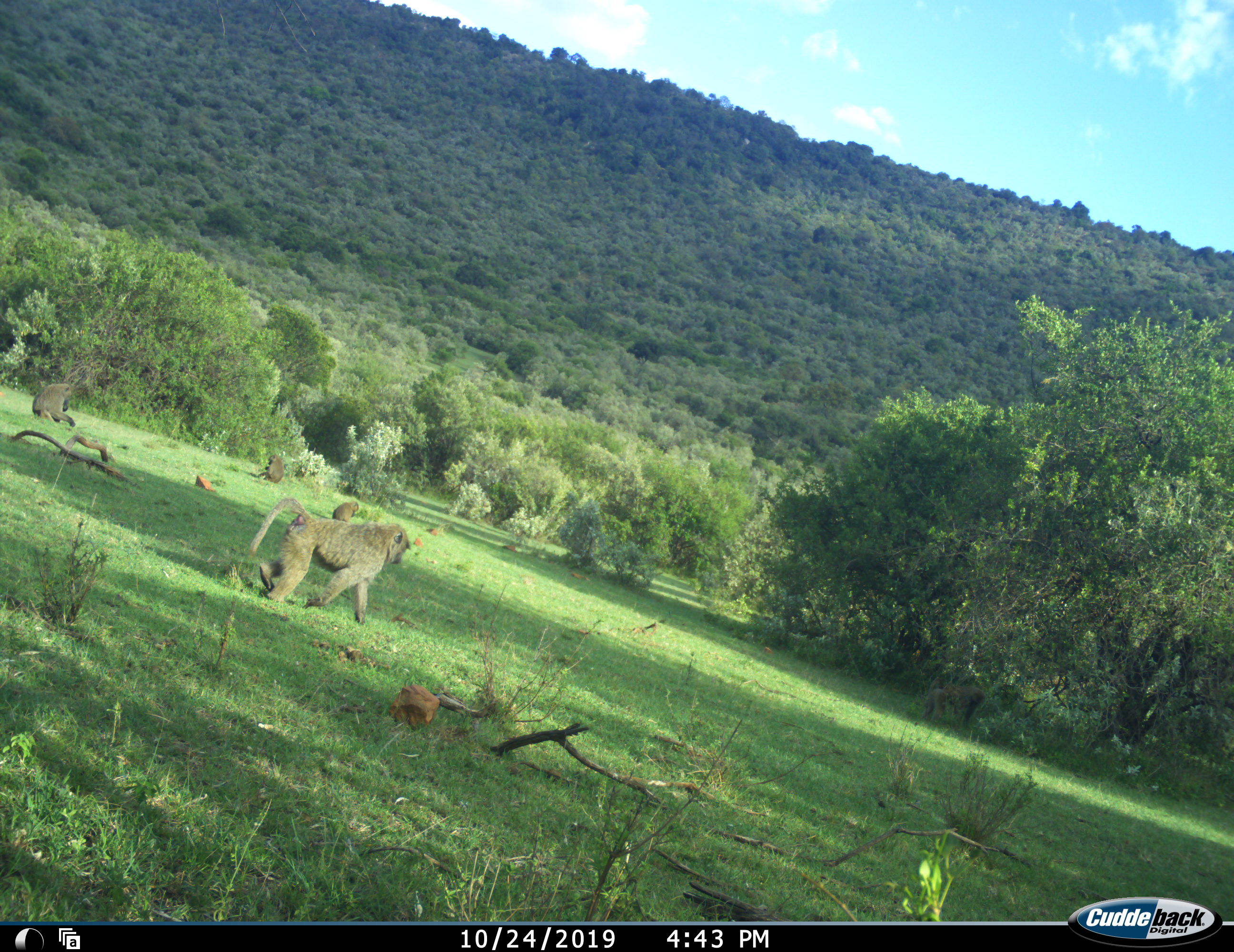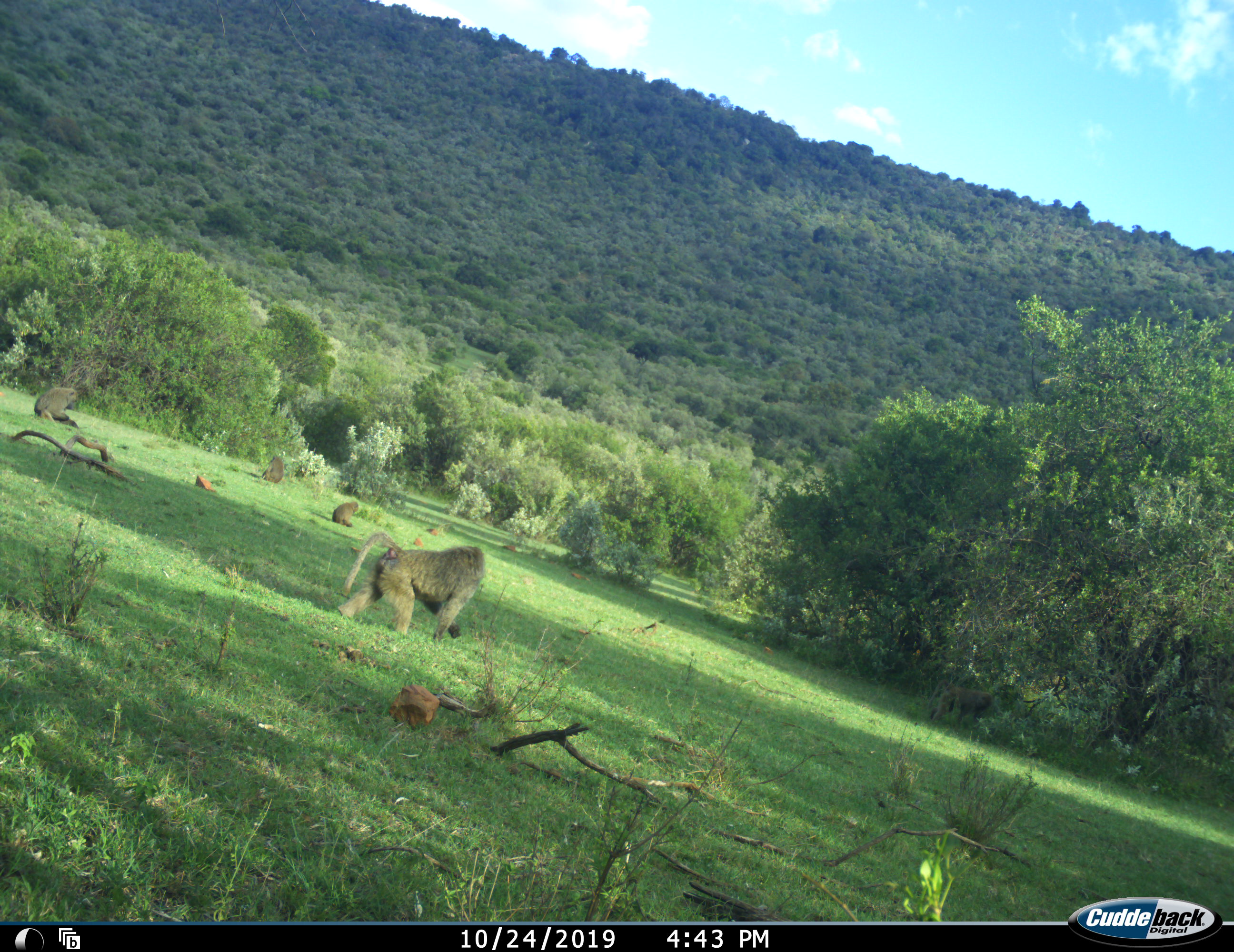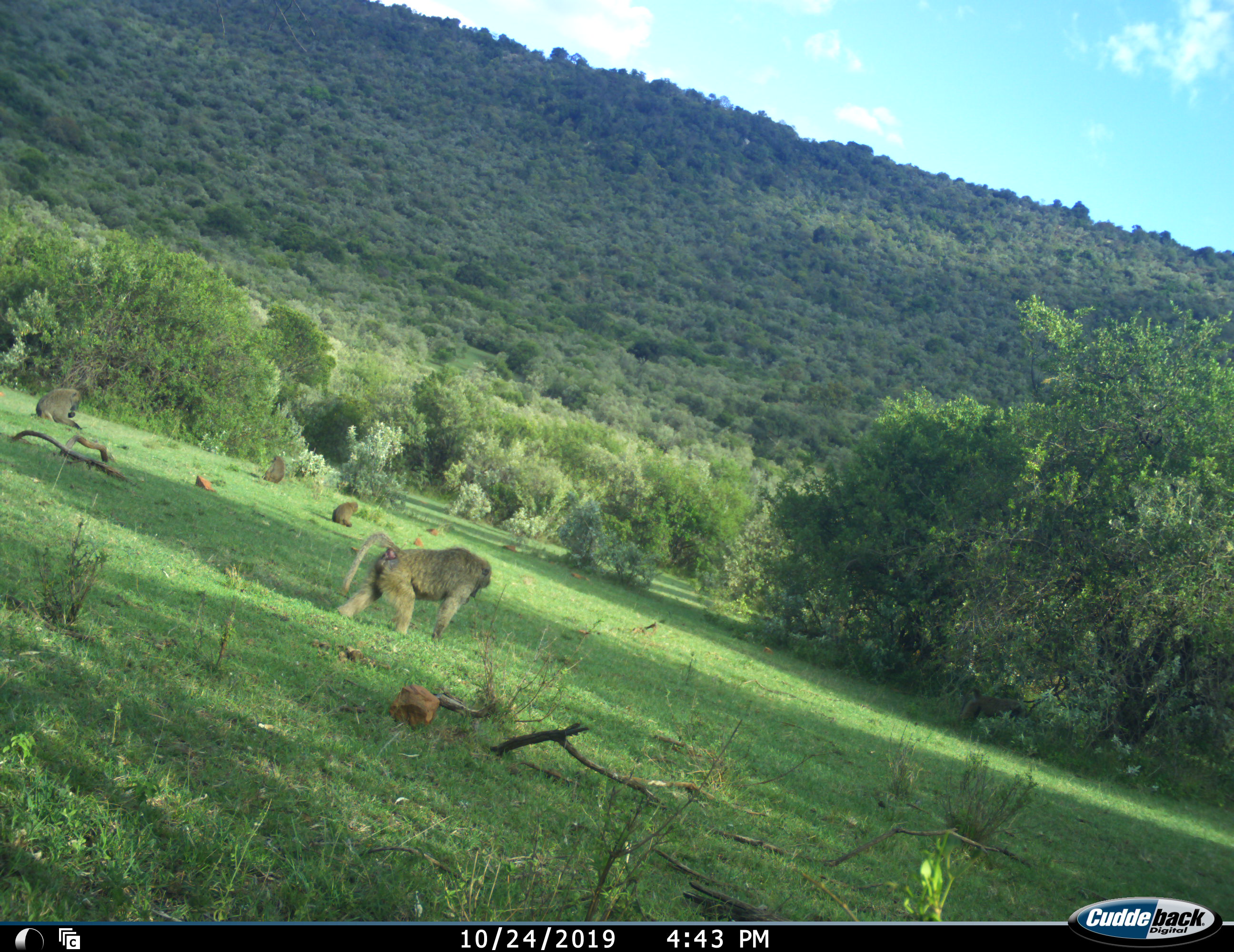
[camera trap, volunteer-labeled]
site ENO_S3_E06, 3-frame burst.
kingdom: Animalia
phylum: Chordata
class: Mammalia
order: Primates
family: Cercopithecidae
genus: Papio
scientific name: Papio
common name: baboon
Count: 5.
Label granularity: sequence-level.